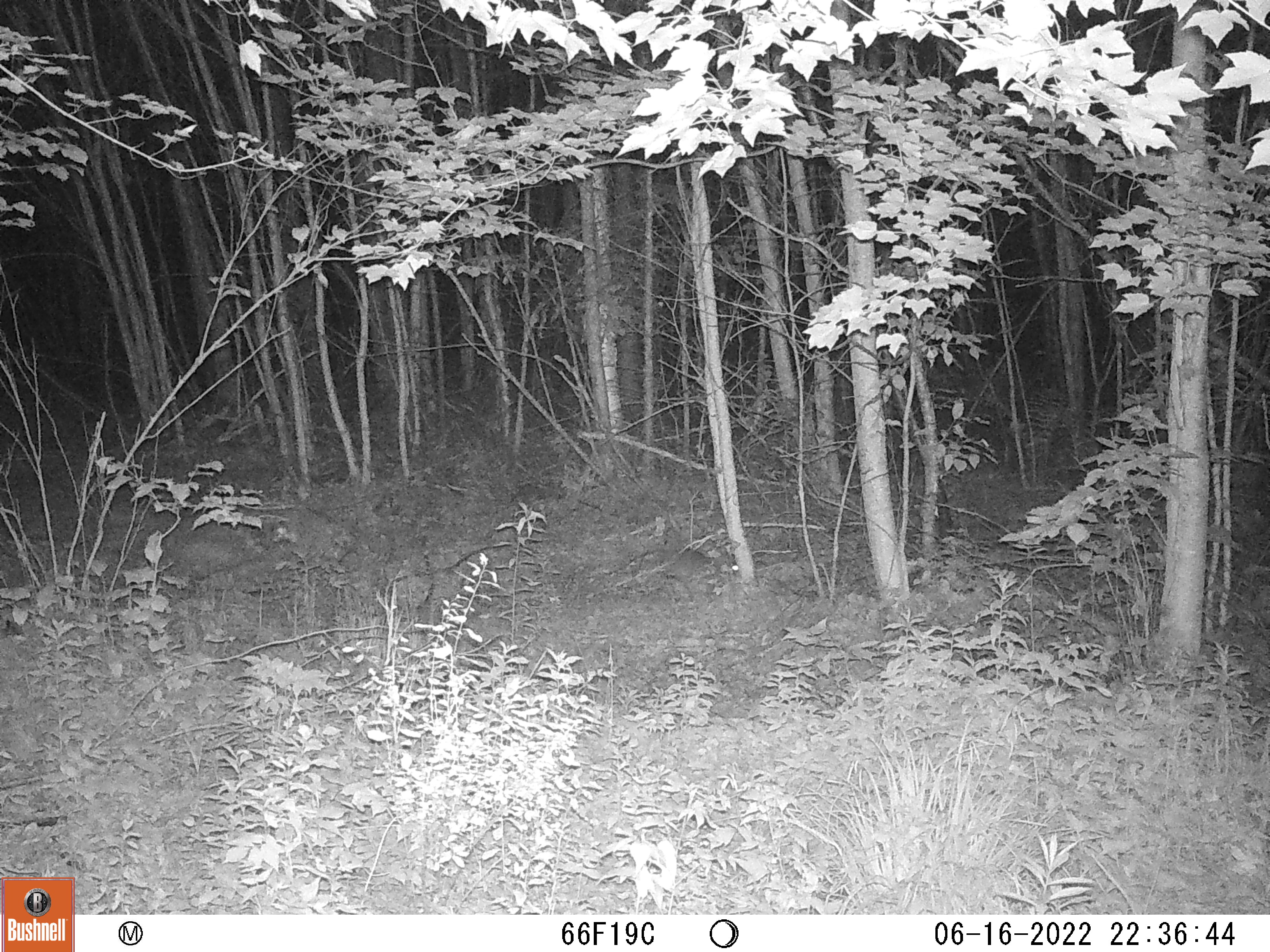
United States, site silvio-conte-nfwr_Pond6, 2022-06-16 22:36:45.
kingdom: Animalia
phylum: Chordata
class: Mammalia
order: Lagomorpha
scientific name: Lagomorpha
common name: rabbit or hare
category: rabbit or hare sp.